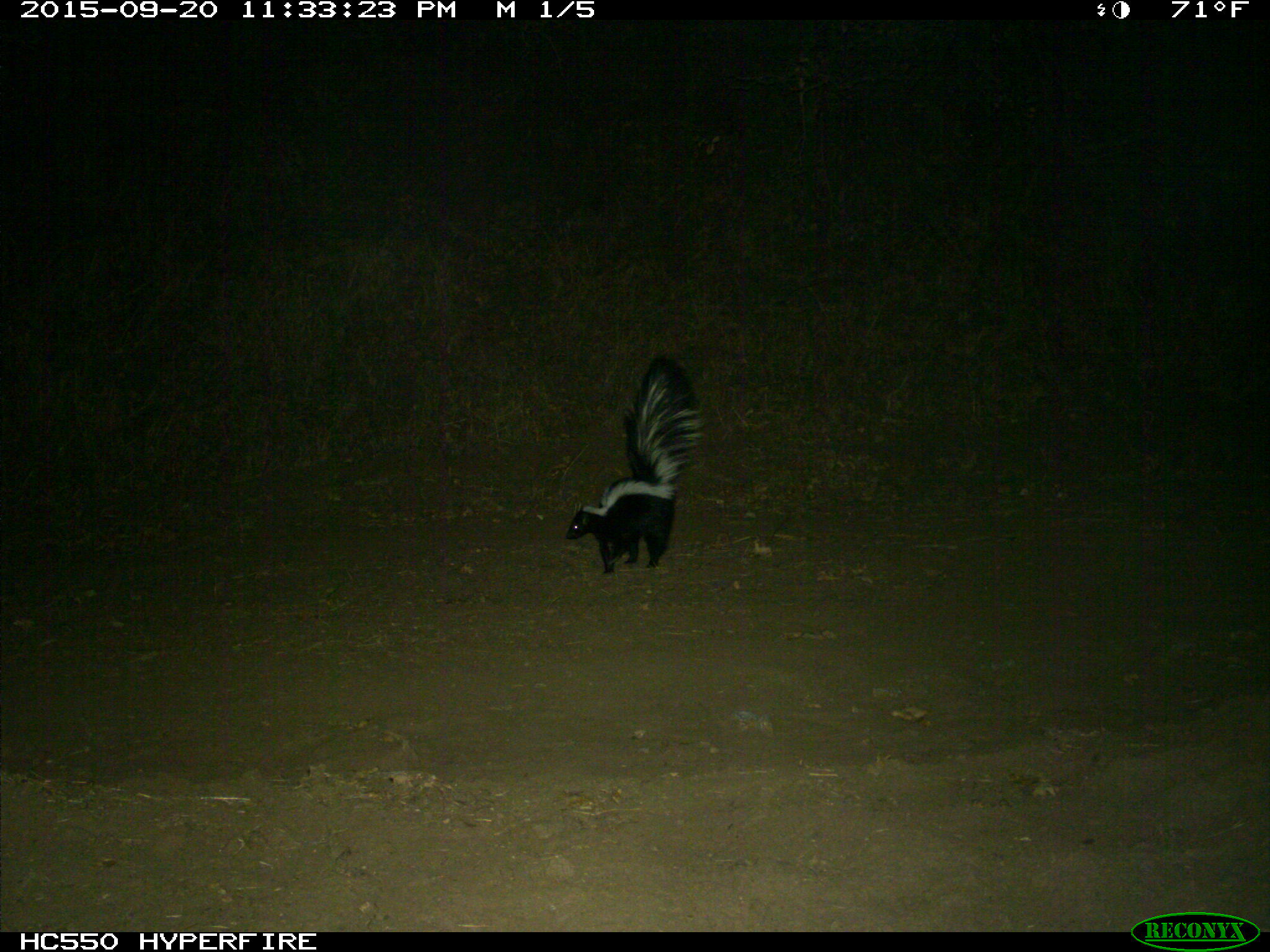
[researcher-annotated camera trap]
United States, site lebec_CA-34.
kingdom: Animalia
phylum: Chordata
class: Mammalia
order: Carnivora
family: Mephitidae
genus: Mephitis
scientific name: Mephitis mephitis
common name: striped skunk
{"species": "Mephitis mephitis (striped skunk)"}